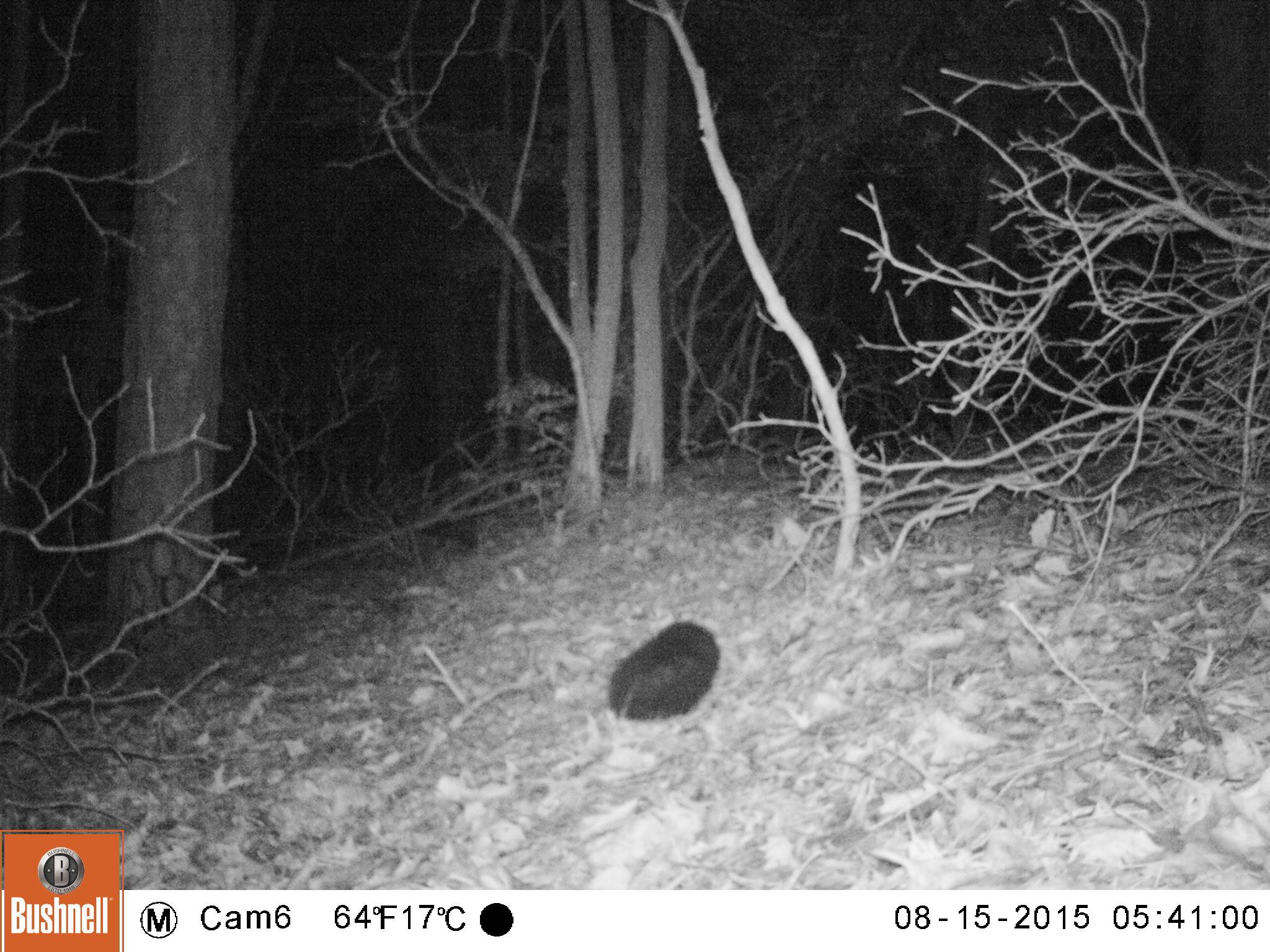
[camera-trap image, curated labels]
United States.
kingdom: Animalia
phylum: Chordata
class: Mammalia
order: Carnivora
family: Mephitidae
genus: Mephitis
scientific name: Mephitis mephitis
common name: striped skunk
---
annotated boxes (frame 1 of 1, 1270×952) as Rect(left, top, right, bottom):
Striped Skunk: Rect(600, 616, 724, 726)